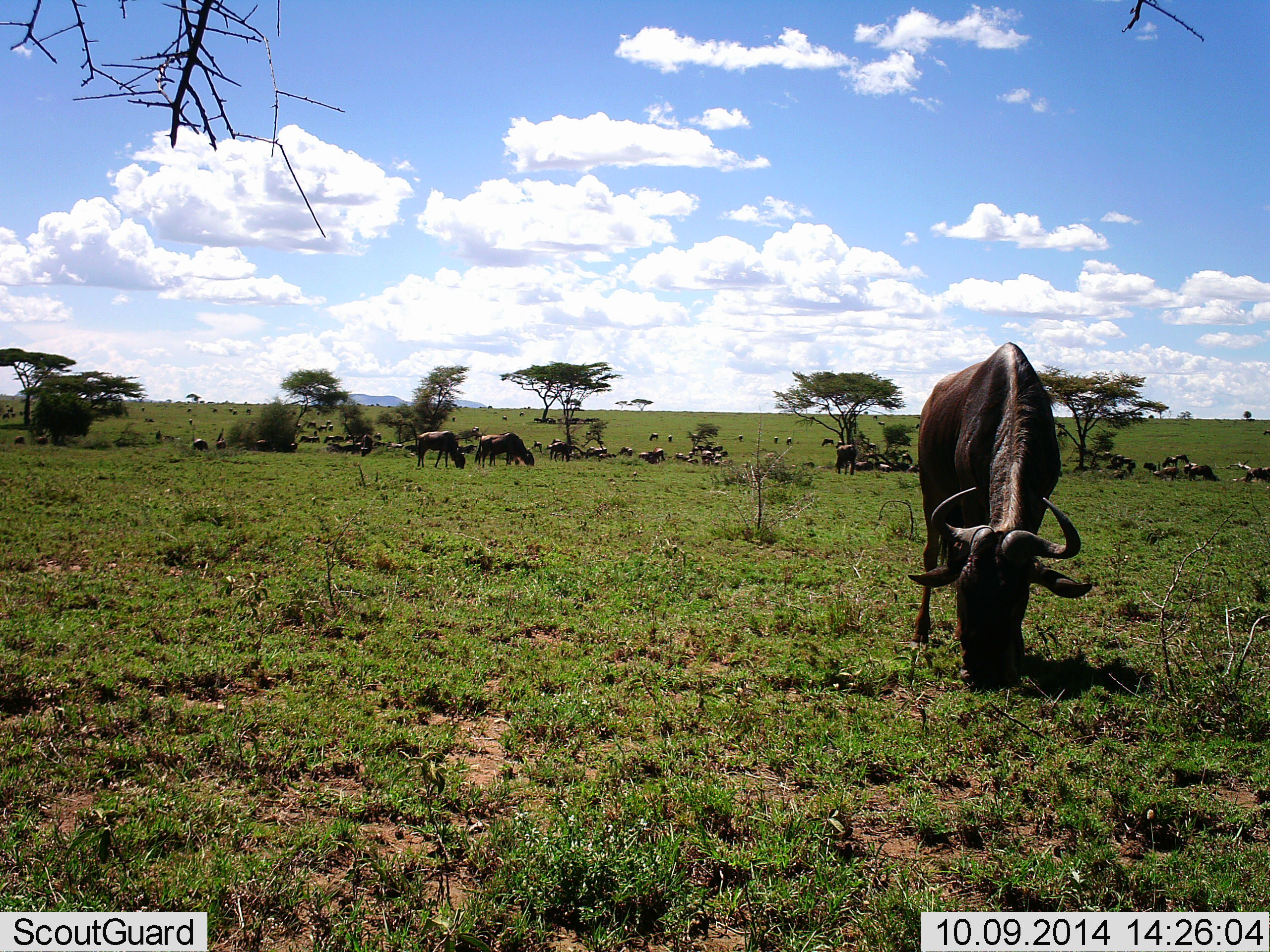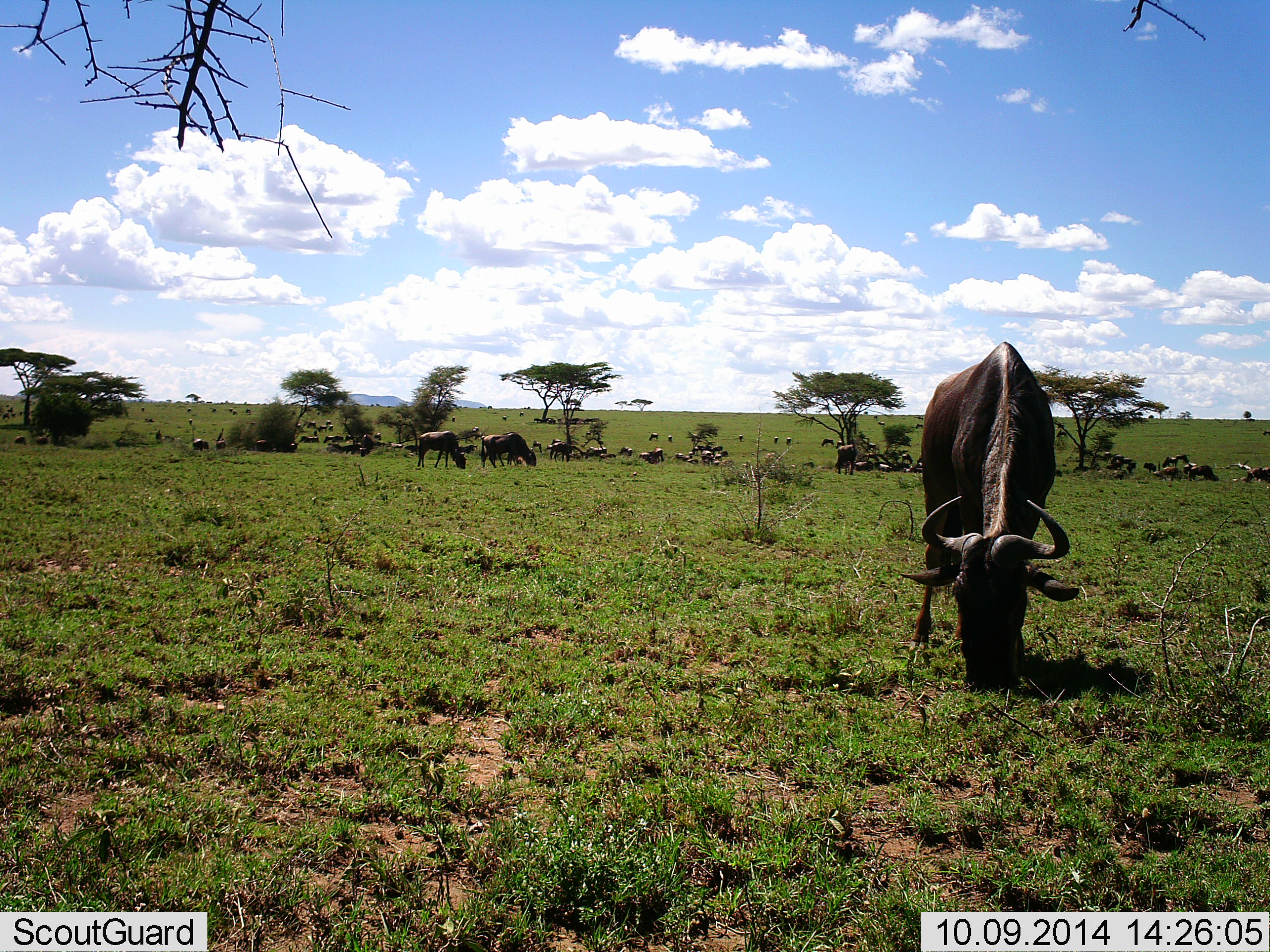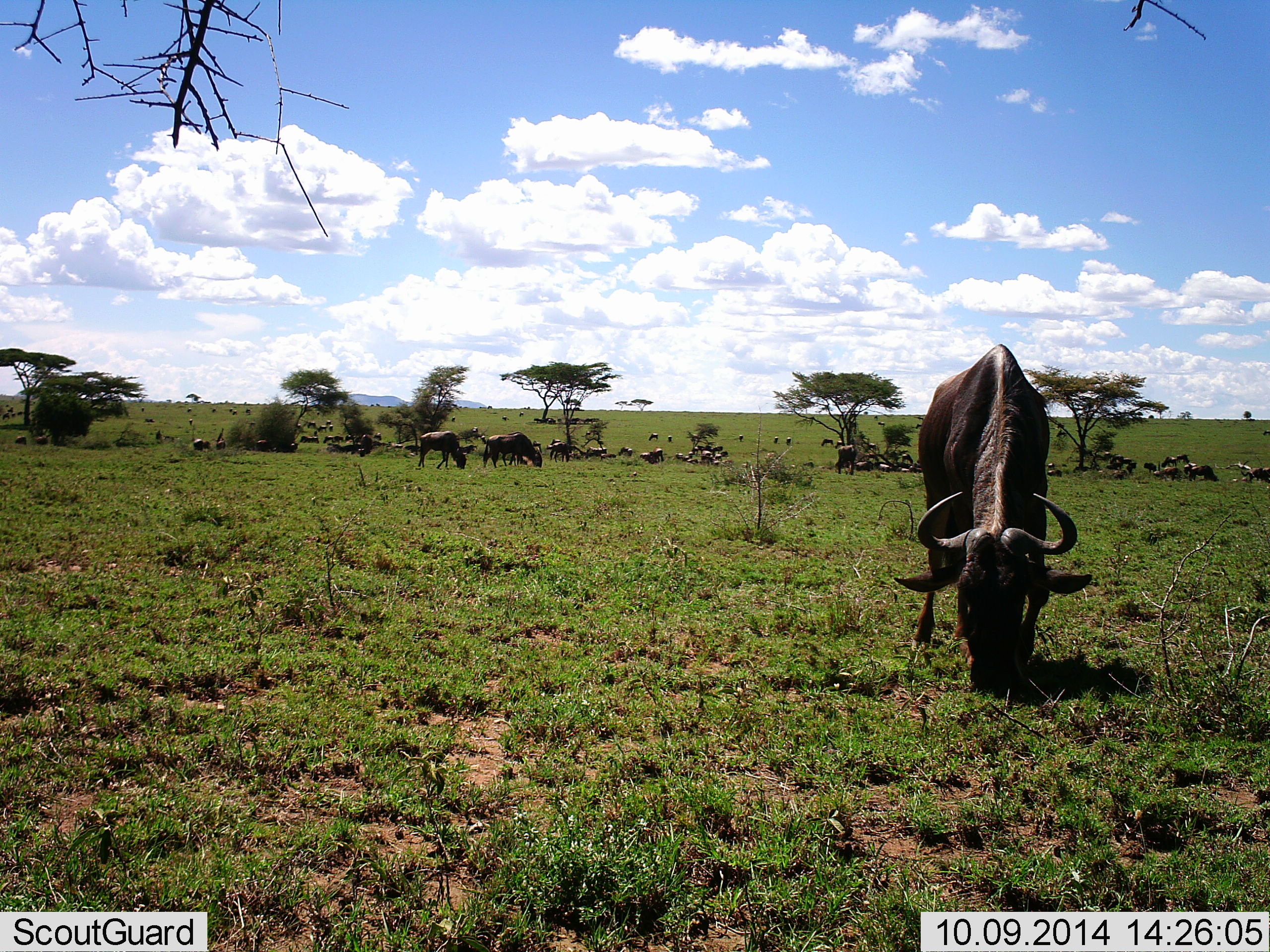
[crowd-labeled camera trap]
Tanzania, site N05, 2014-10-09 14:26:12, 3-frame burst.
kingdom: Animalia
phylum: Chordata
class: Mammalia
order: Artiodactyla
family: Bovidae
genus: Connochaetes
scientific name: Connochaetes taurinus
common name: blue wildebeest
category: wildebeest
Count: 11-50.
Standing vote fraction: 20%.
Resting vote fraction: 20%.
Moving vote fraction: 20%.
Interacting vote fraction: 10%.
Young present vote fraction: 0%.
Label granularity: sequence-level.